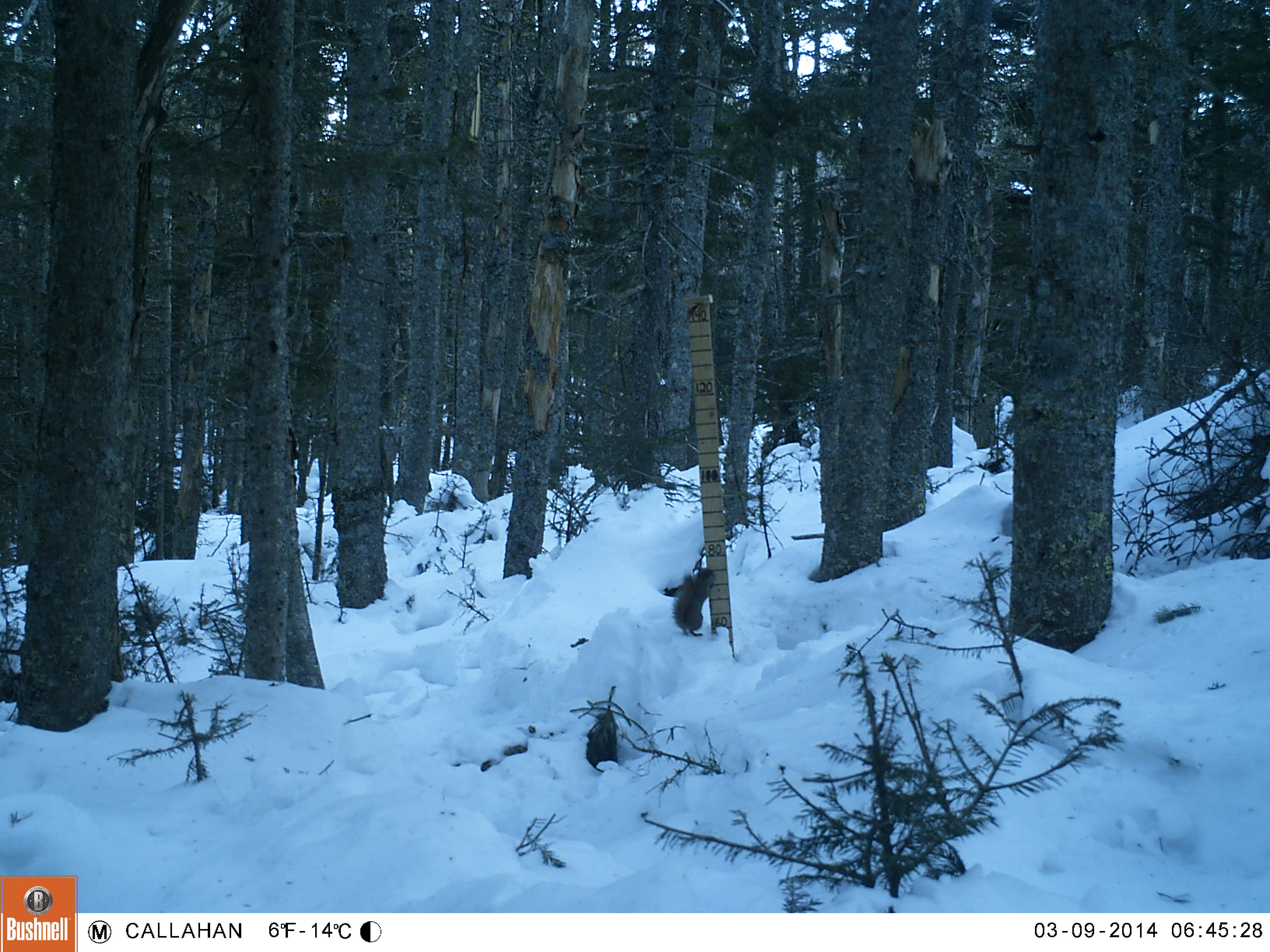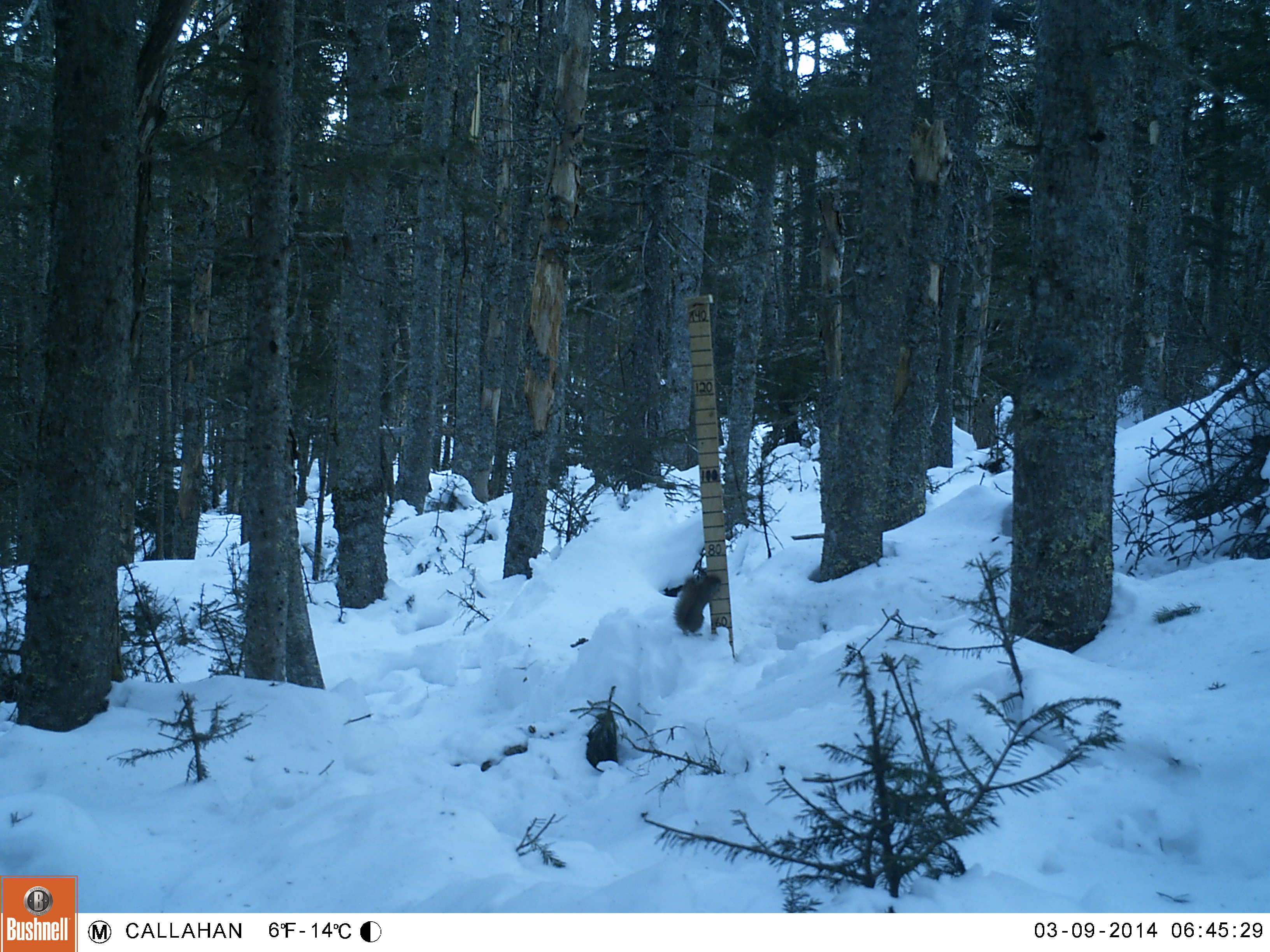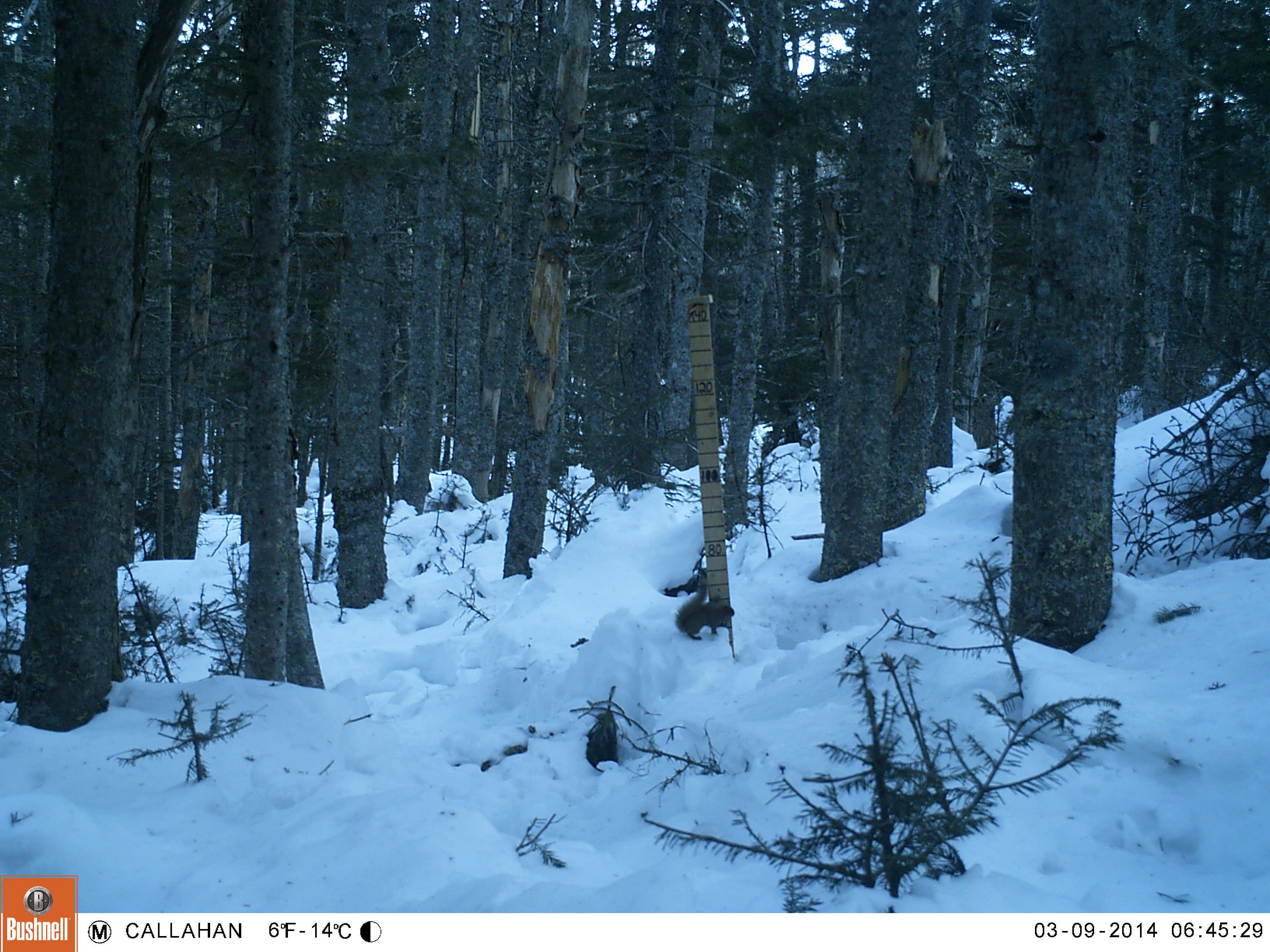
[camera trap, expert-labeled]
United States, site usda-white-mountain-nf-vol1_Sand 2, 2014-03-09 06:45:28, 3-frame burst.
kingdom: Animalia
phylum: Chordata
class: Mammalia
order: Rodentia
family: Sciuridae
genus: Tamiasciurus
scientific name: Tamiasciurus hudsonicus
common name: red squirrel